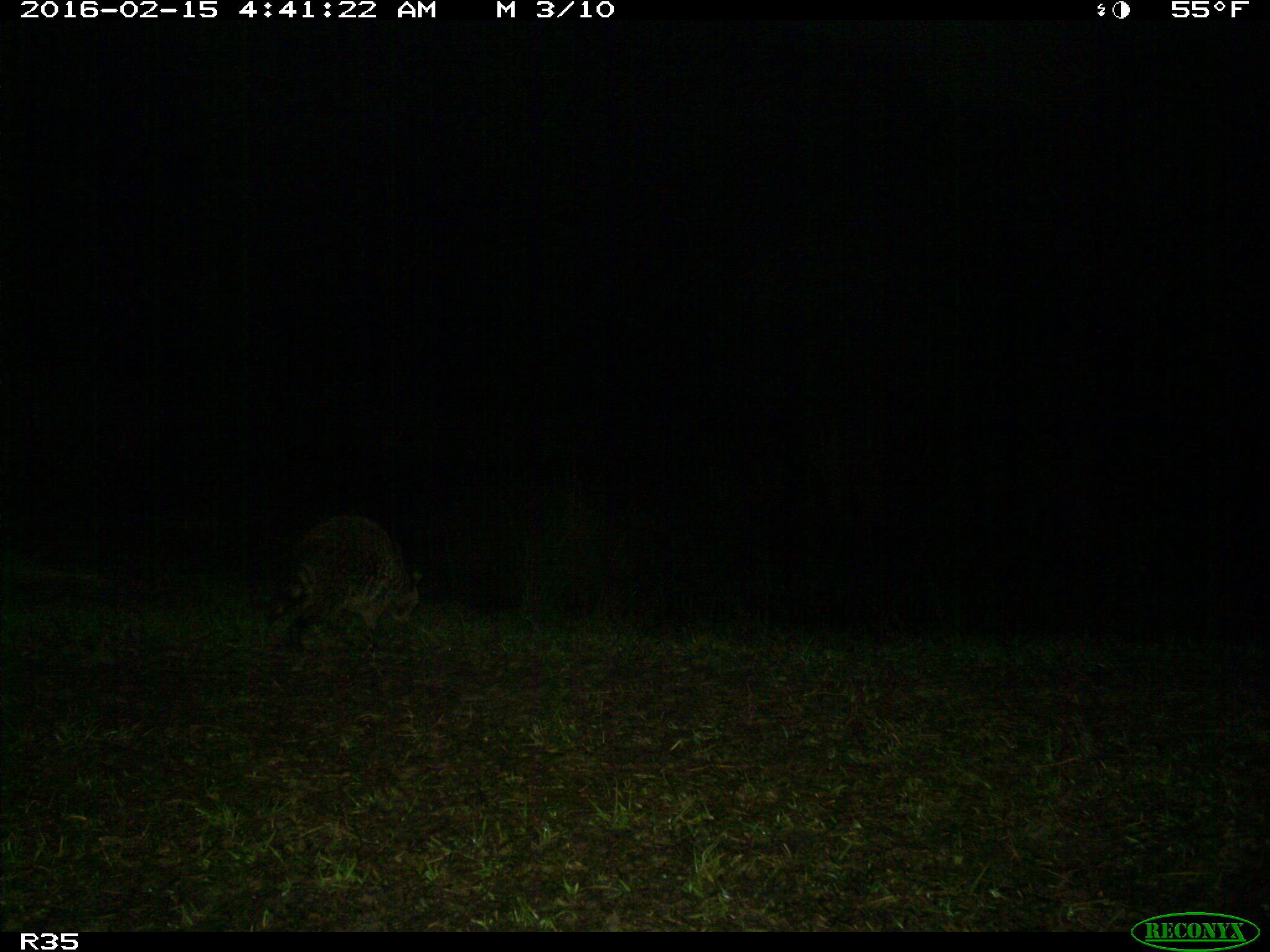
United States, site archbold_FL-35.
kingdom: Animalia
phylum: Chordata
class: Mammalia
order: Carnivora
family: Procyonidae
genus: Procyon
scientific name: Procyon lotor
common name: common raccoon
Procyon lotor (common raccoon).